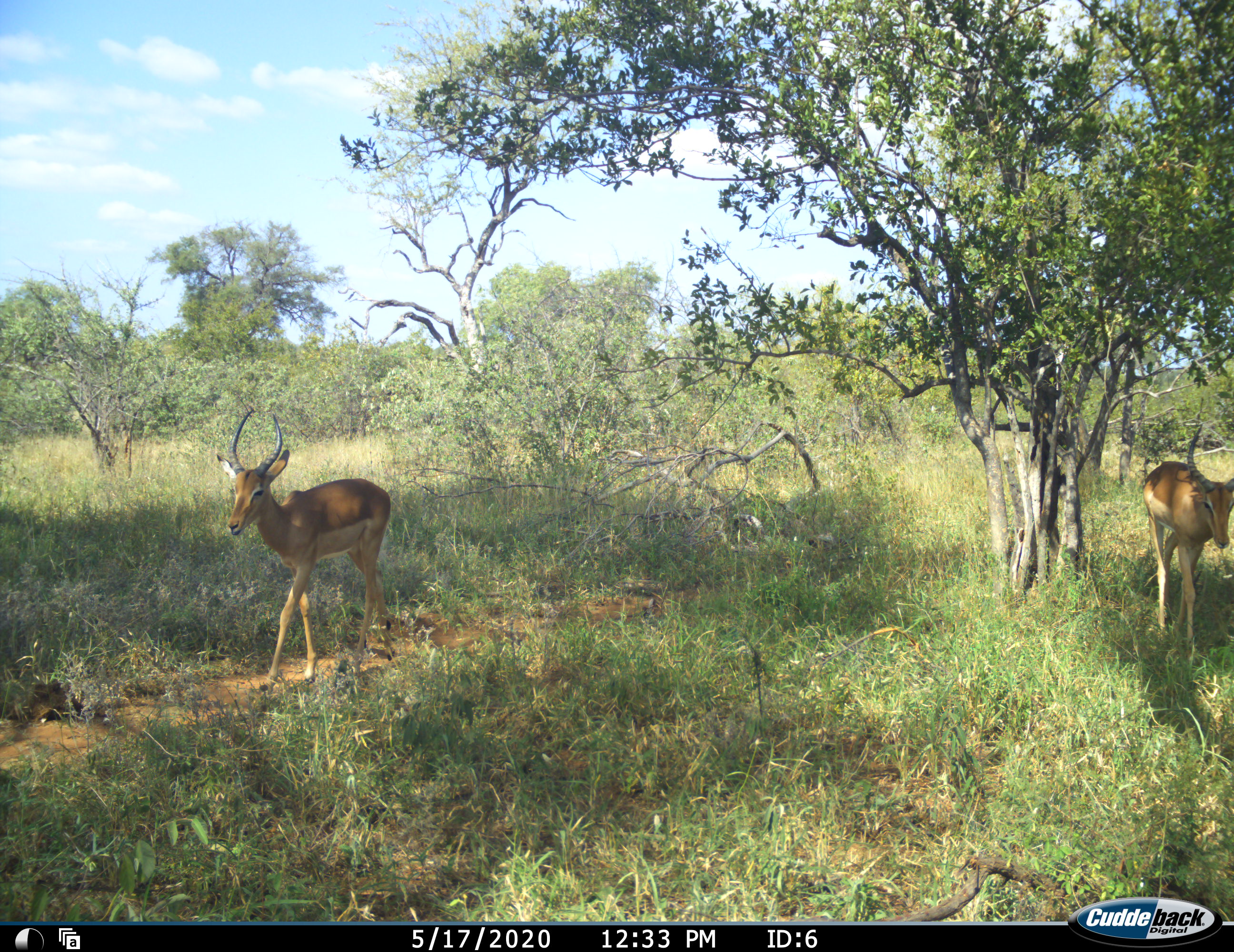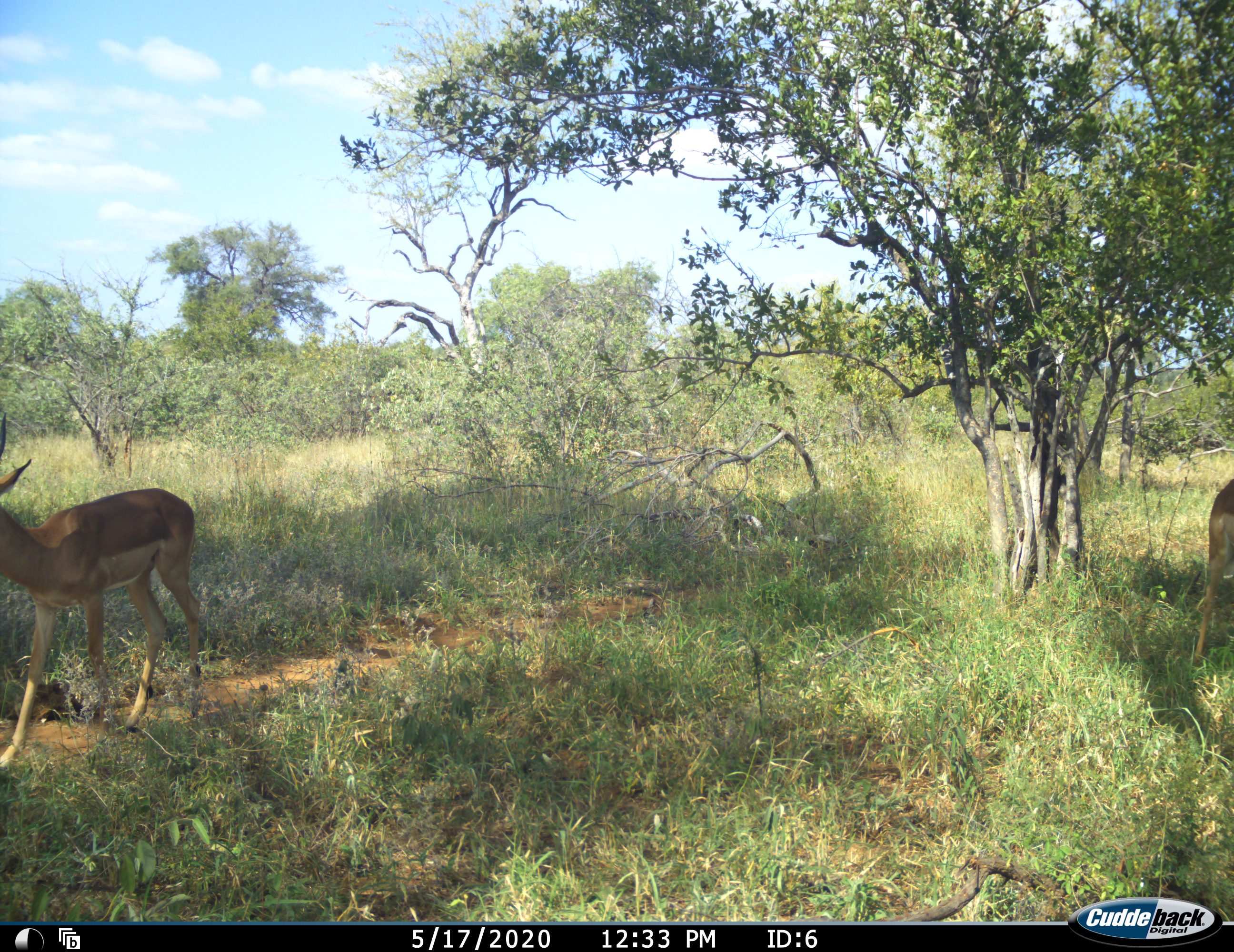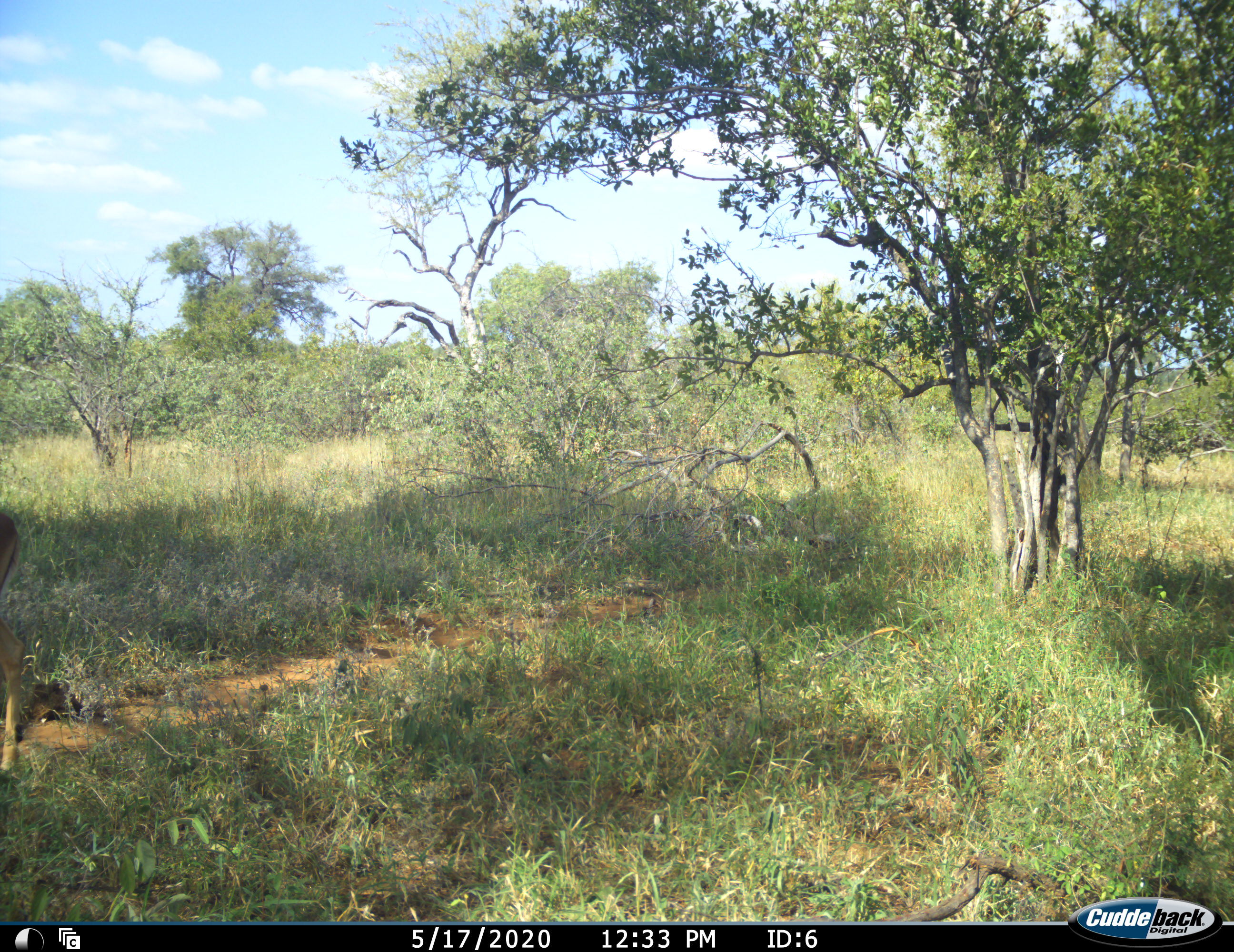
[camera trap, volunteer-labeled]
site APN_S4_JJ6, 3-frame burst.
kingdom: Animalia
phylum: Chordata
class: Mammalia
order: Artiodactyla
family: Bovidae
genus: Aepyceros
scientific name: Aepyceros melampus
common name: impala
Impala (Aepyceros melampus), count 2. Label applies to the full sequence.